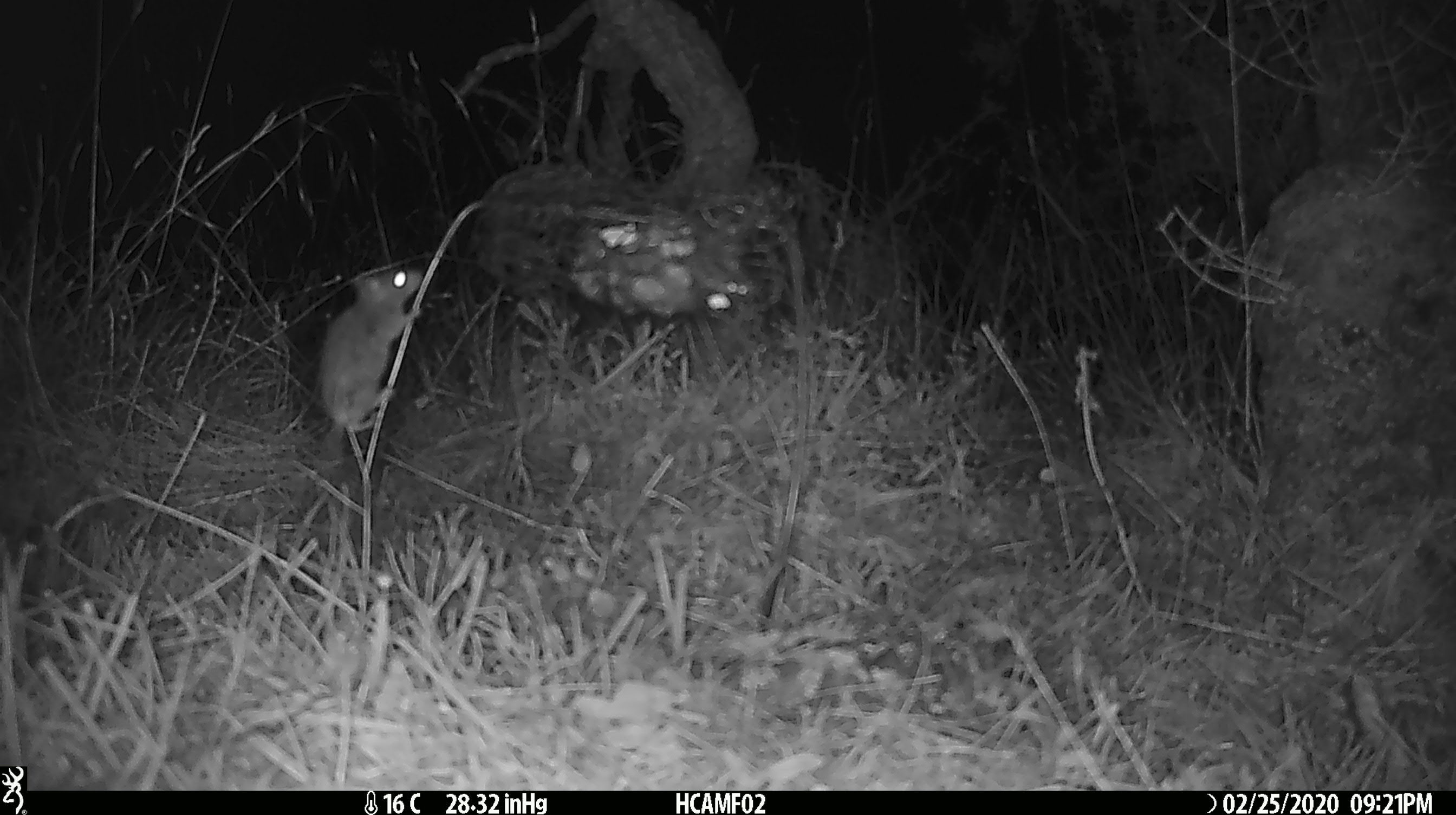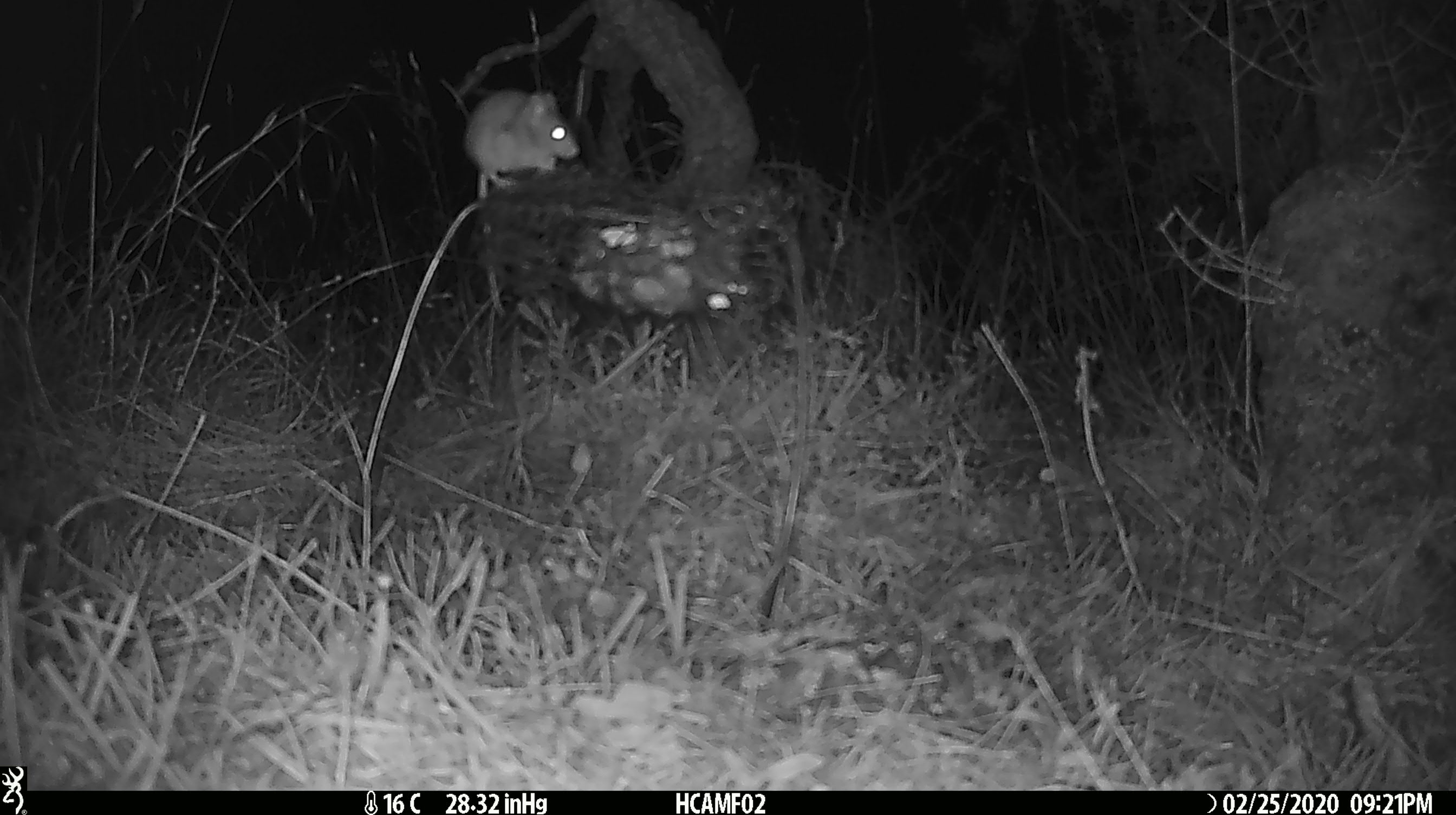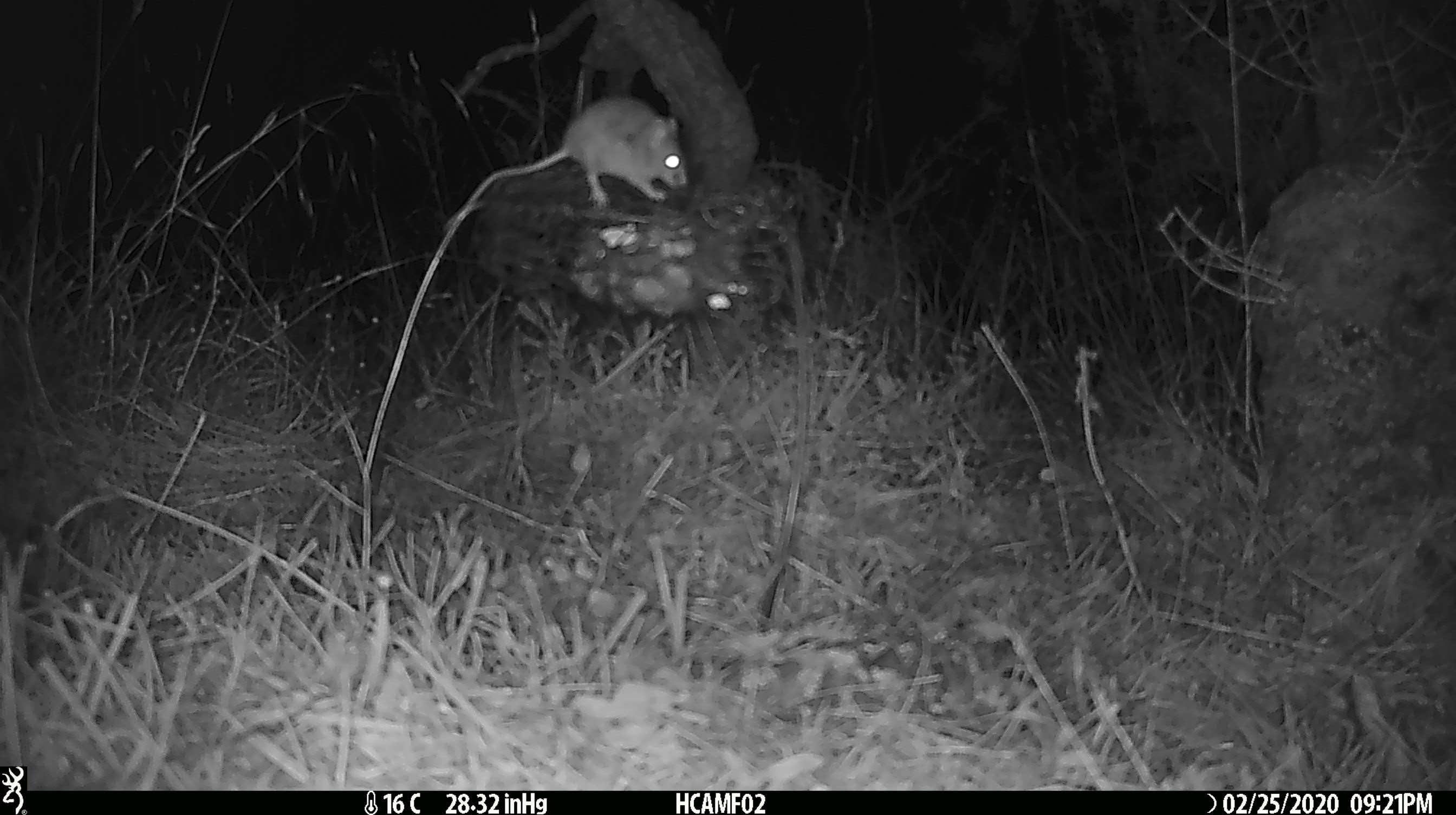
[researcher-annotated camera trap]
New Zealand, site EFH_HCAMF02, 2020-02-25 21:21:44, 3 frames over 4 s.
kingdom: Animalia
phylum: Chordata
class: Mammalia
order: Rodentia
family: Muridae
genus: Mus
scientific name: Mus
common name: mouse